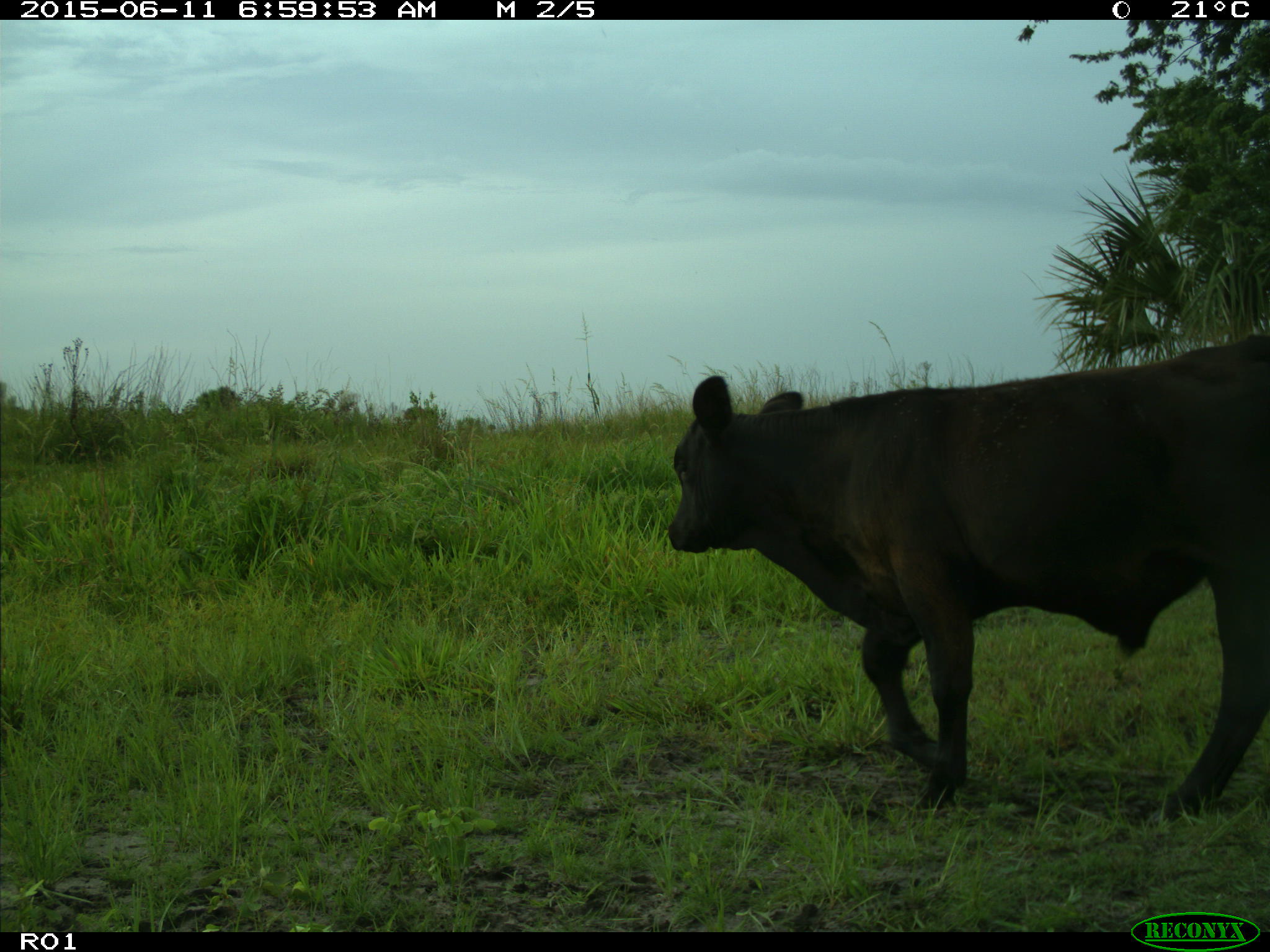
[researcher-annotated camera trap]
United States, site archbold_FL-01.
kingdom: Animalia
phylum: Chordata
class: Mammalia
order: Artiodactyla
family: Bovidae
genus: Bos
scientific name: Bos taurus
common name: domestic cow